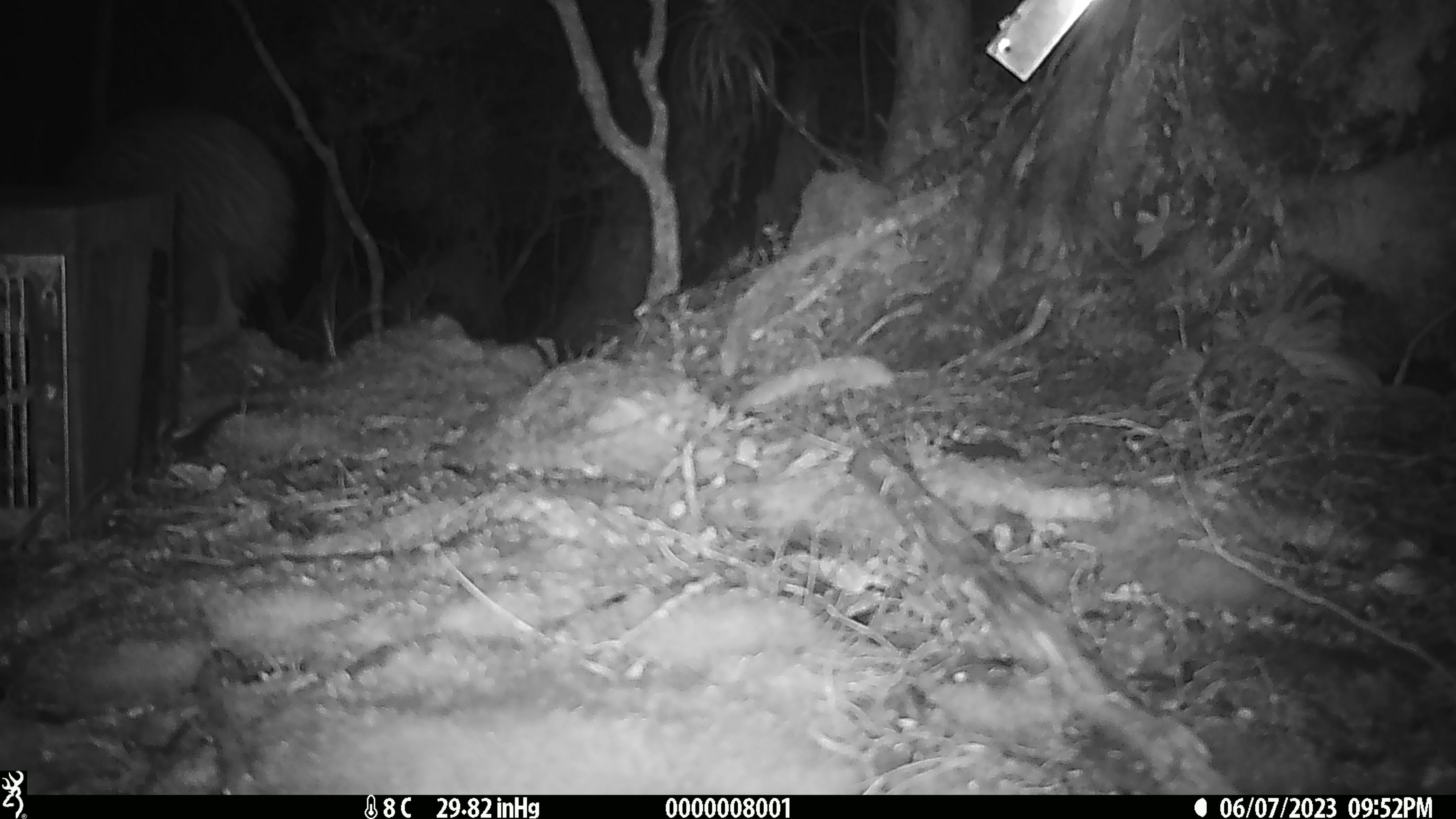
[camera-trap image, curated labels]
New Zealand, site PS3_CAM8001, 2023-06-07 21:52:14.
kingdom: Animalia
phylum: Chordata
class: Aves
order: Apterygiformes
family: Apterygidae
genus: Apteryx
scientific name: Apteryx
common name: kiwi